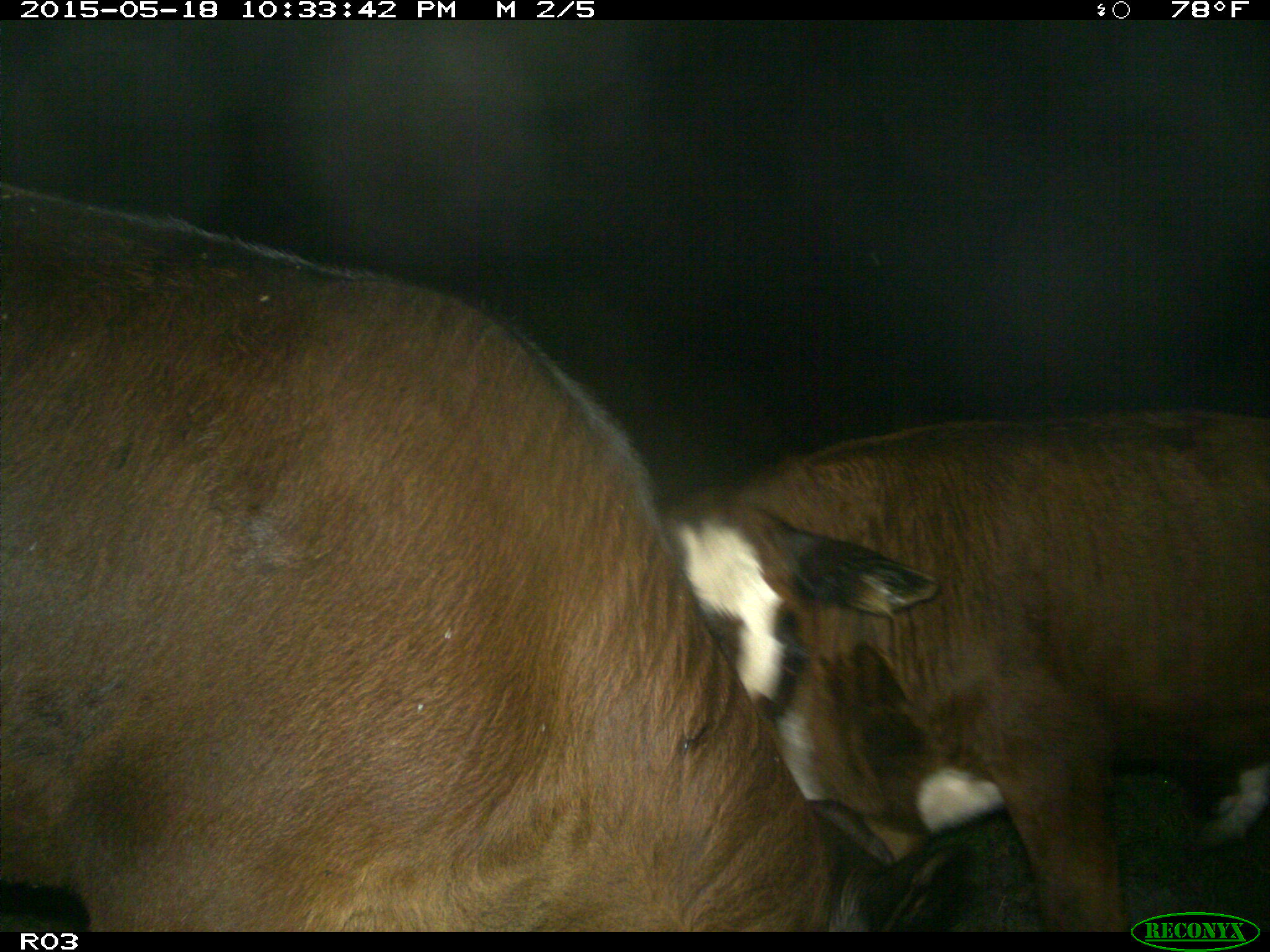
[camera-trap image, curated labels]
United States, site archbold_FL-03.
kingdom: Animalia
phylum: Chordata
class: Mammalia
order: Artiodactyla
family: Bovidae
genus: Bos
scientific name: Bos taurus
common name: domestic cow